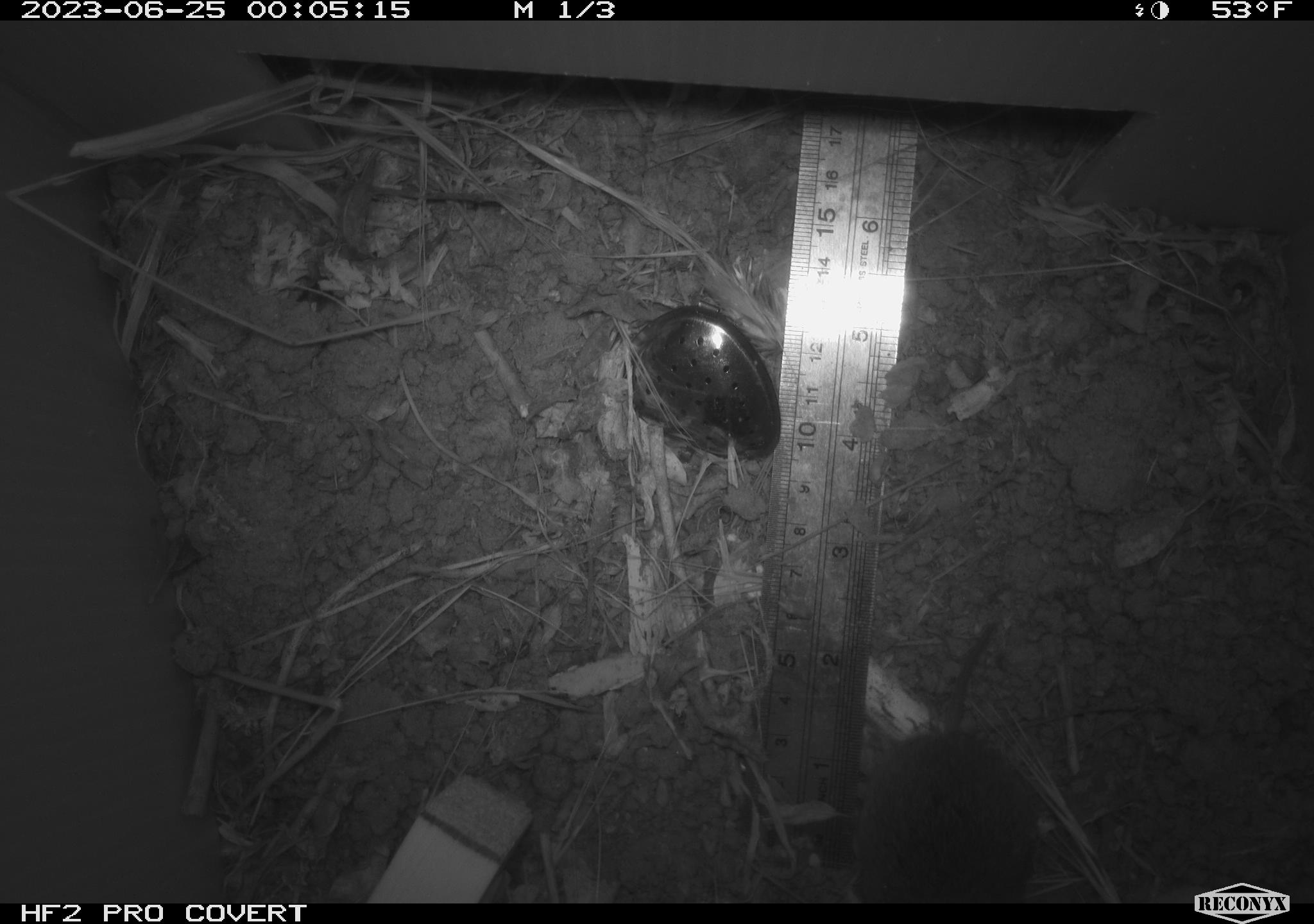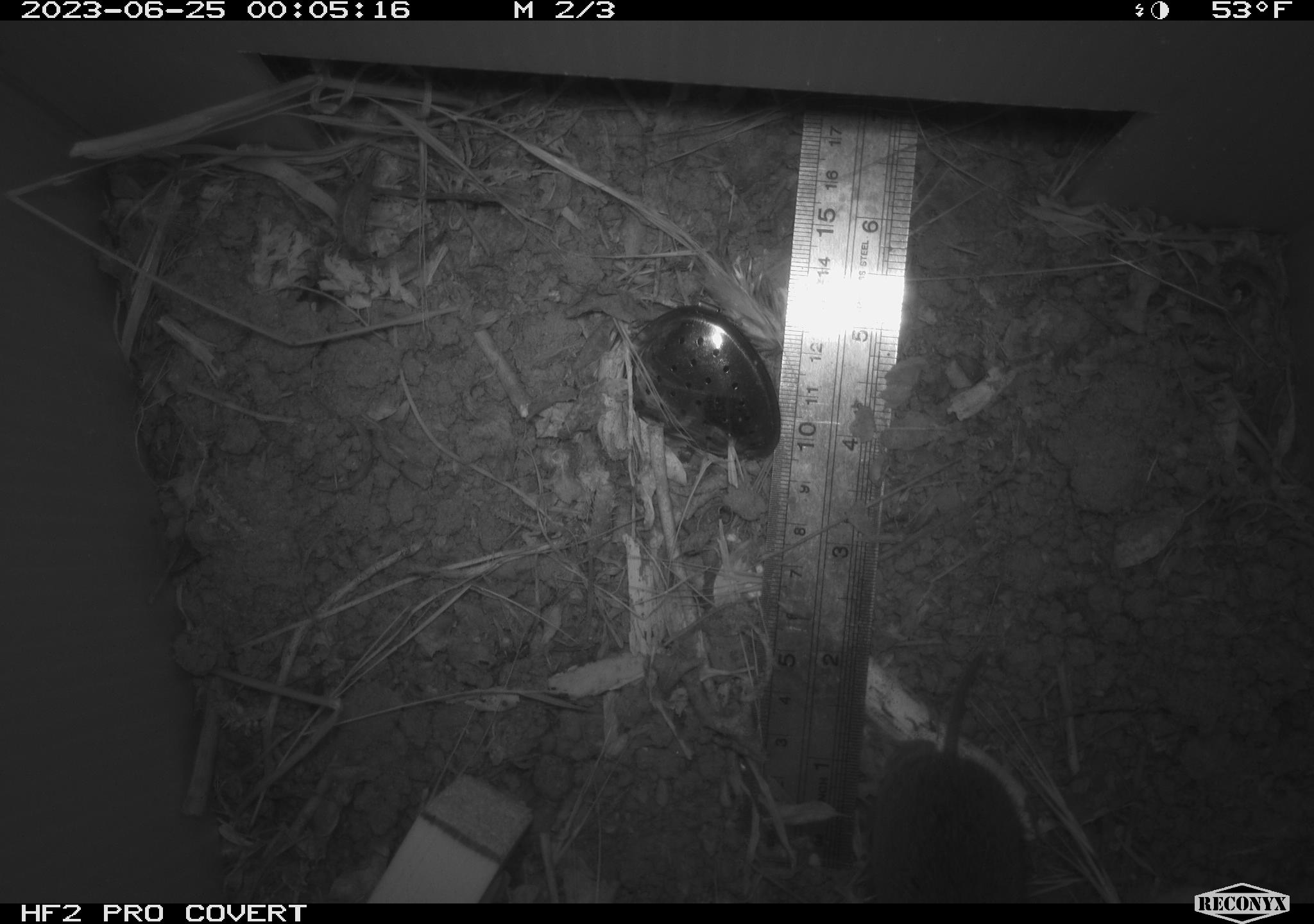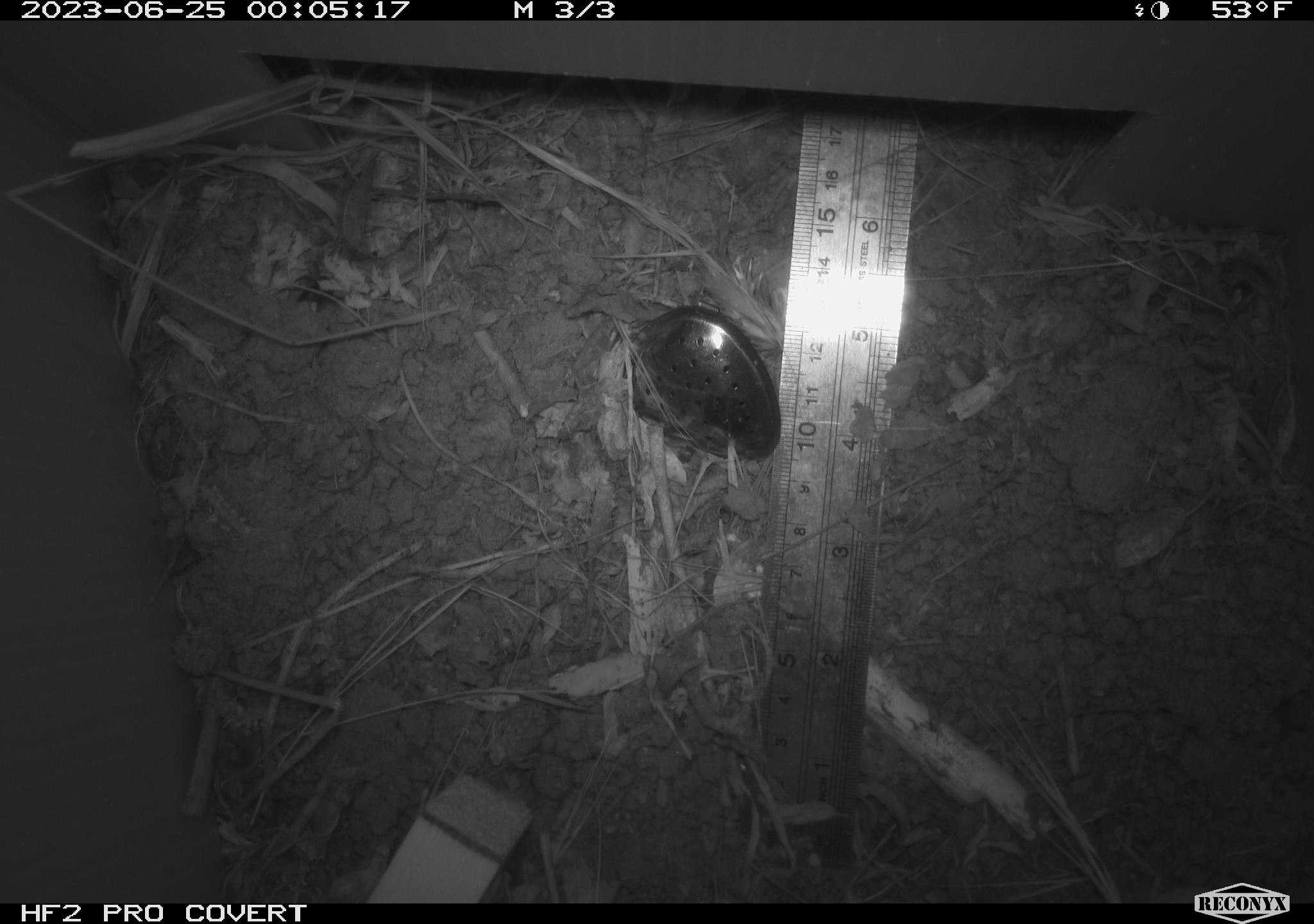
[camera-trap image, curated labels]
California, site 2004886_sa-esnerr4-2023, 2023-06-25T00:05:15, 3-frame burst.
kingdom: Animalia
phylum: Chordata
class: Mammalia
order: Rodentia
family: Cricetidae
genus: Microtus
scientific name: Microtus californicus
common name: california vole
California vole (Microtus californicus).